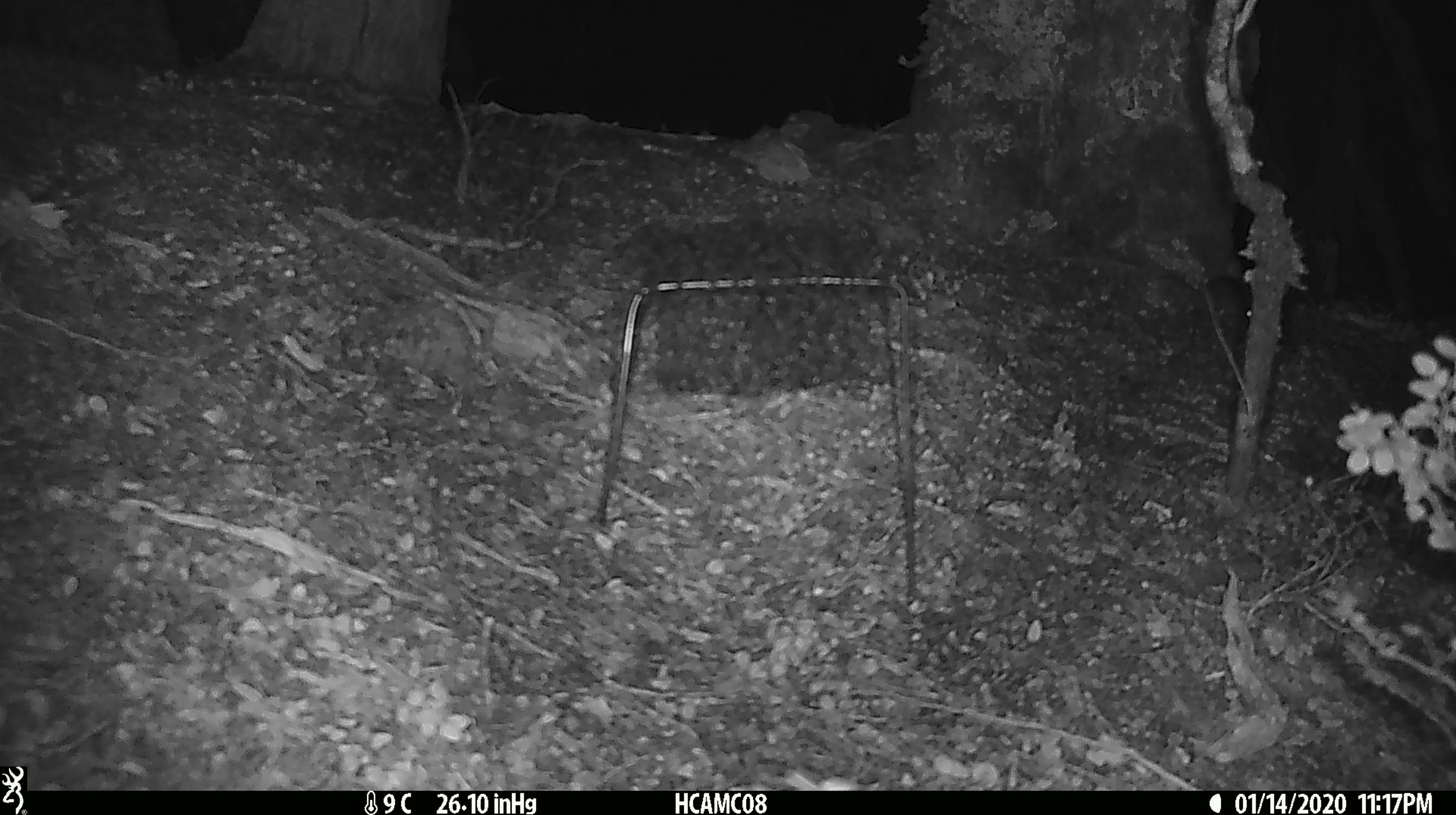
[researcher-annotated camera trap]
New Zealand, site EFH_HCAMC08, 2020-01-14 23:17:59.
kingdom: Animalia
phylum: Chordata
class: Mammalia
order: Rodentia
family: Muridae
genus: Mus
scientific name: Mus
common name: mouse